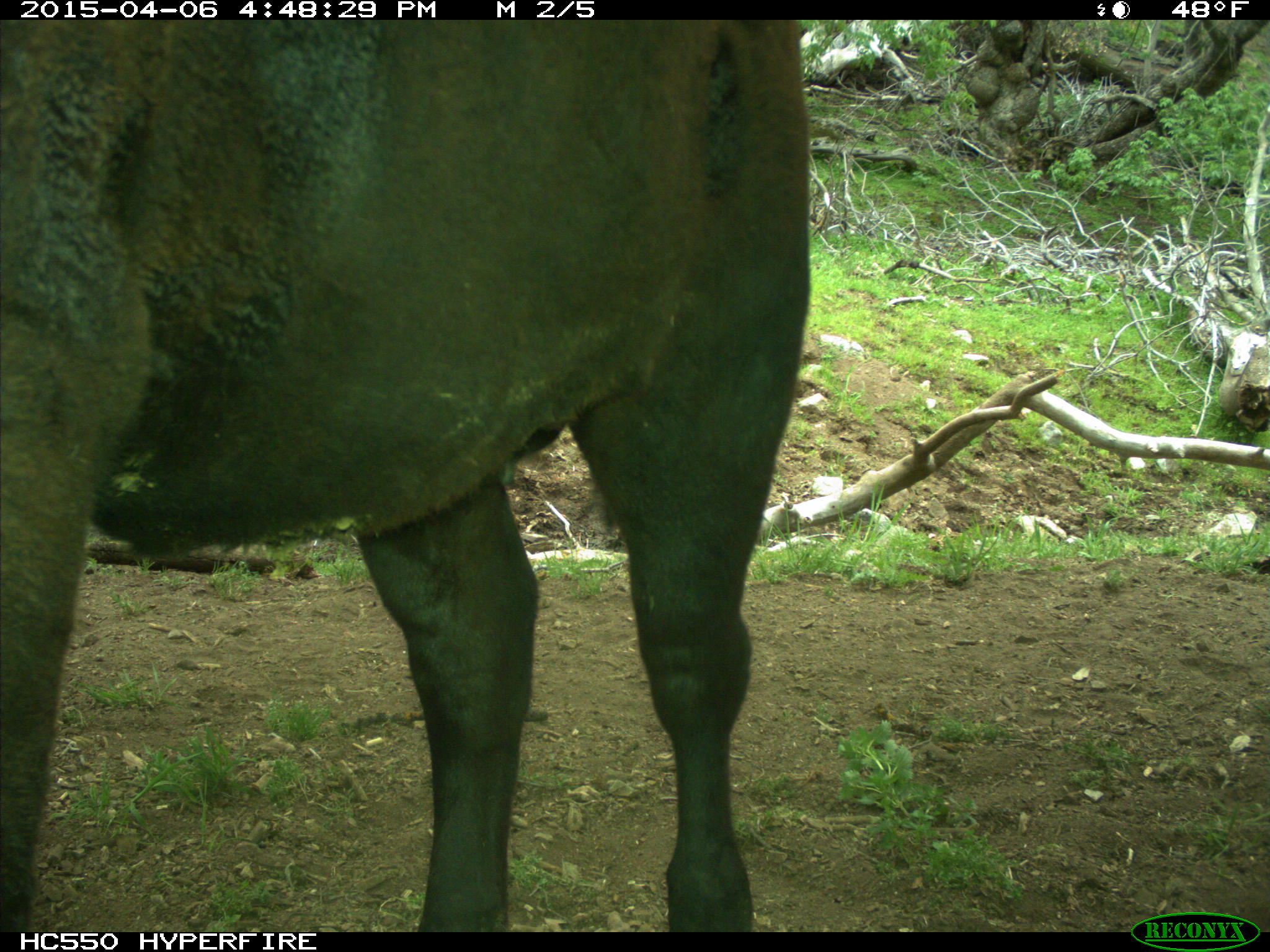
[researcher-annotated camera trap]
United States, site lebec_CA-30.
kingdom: Animalia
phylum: Chordata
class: Mammalia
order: Artiodactyla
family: Bovidae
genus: Bos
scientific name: Bos taurus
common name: domestic cow